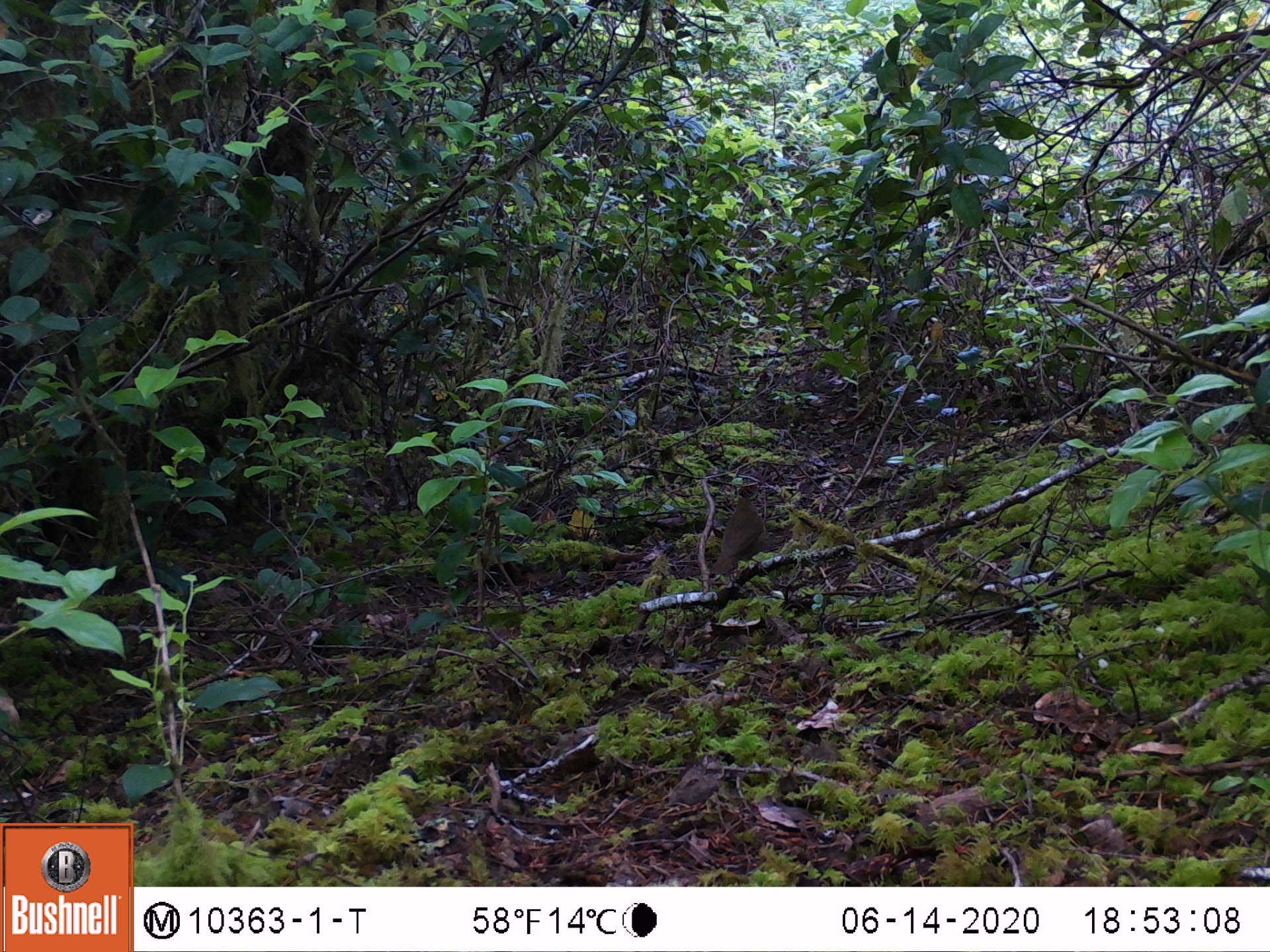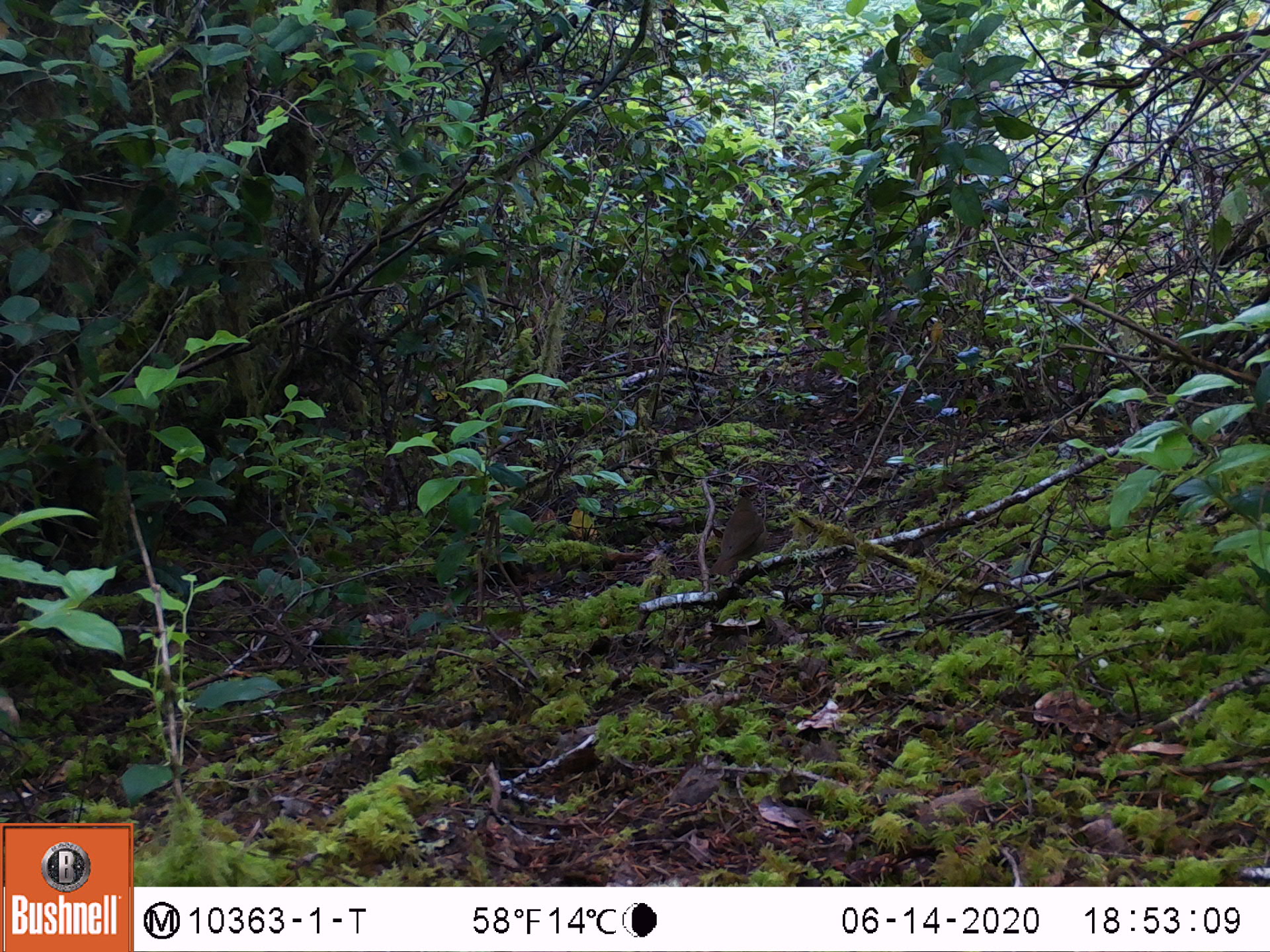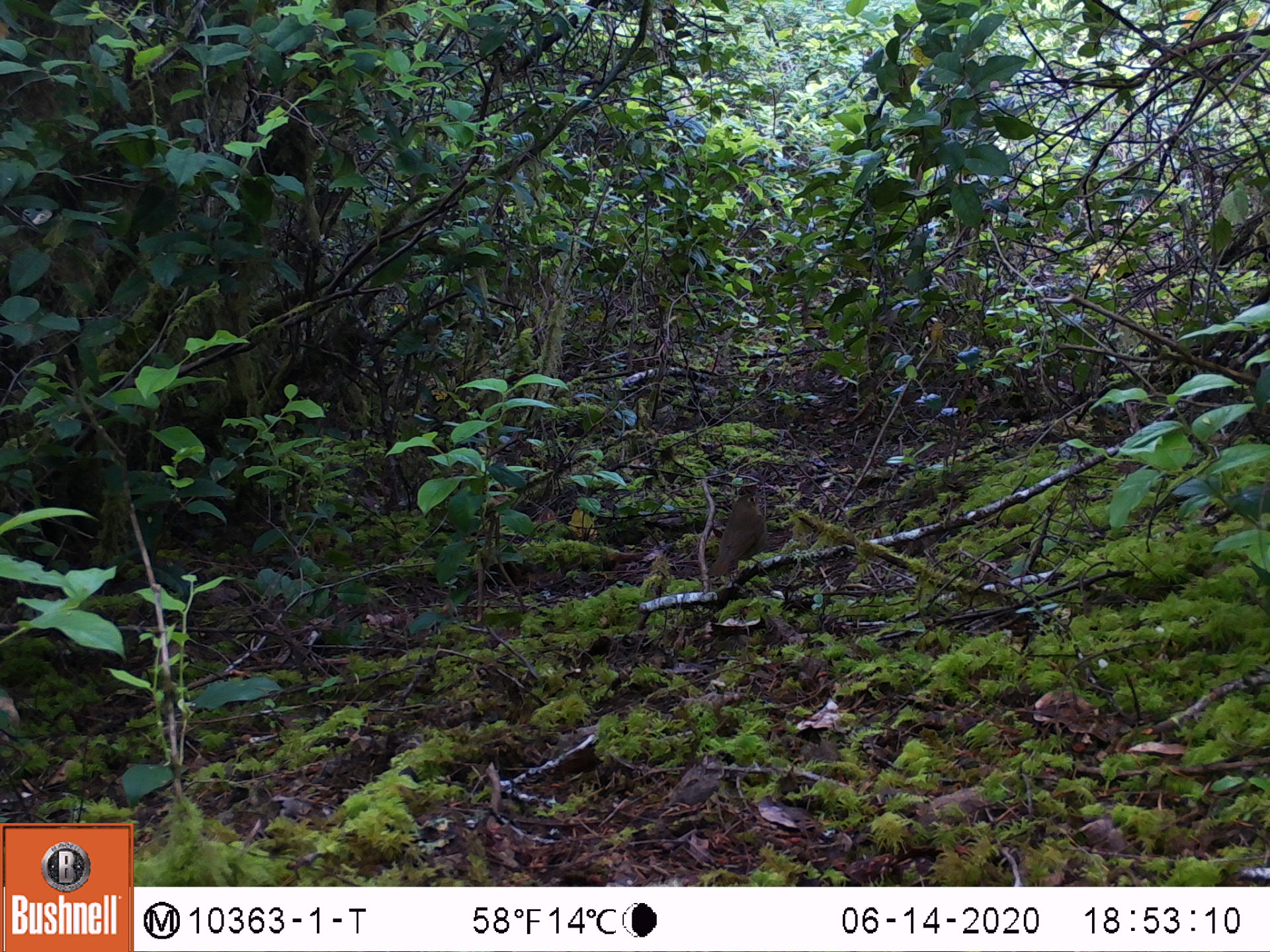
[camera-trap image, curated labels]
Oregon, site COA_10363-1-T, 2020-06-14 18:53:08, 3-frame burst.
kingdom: Animalia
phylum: Chordata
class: Aves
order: Passeriformes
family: Turdidae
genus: Catharus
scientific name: Catharus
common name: brown thrushes and nightingale-thrushes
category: catharus species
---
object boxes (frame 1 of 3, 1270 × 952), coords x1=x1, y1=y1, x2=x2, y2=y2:
catharus species: x1=709, y1=483, x2=767, y2=581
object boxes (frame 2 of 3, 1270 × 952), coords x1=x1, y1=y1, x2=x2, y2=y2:
catharus species: x1=708, y1=494, x2=766, y2=582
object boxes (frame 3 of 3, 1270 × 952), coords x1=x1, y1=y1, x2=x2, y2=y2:
catharus species: x1=712, y1=496, x2=768, y2=579